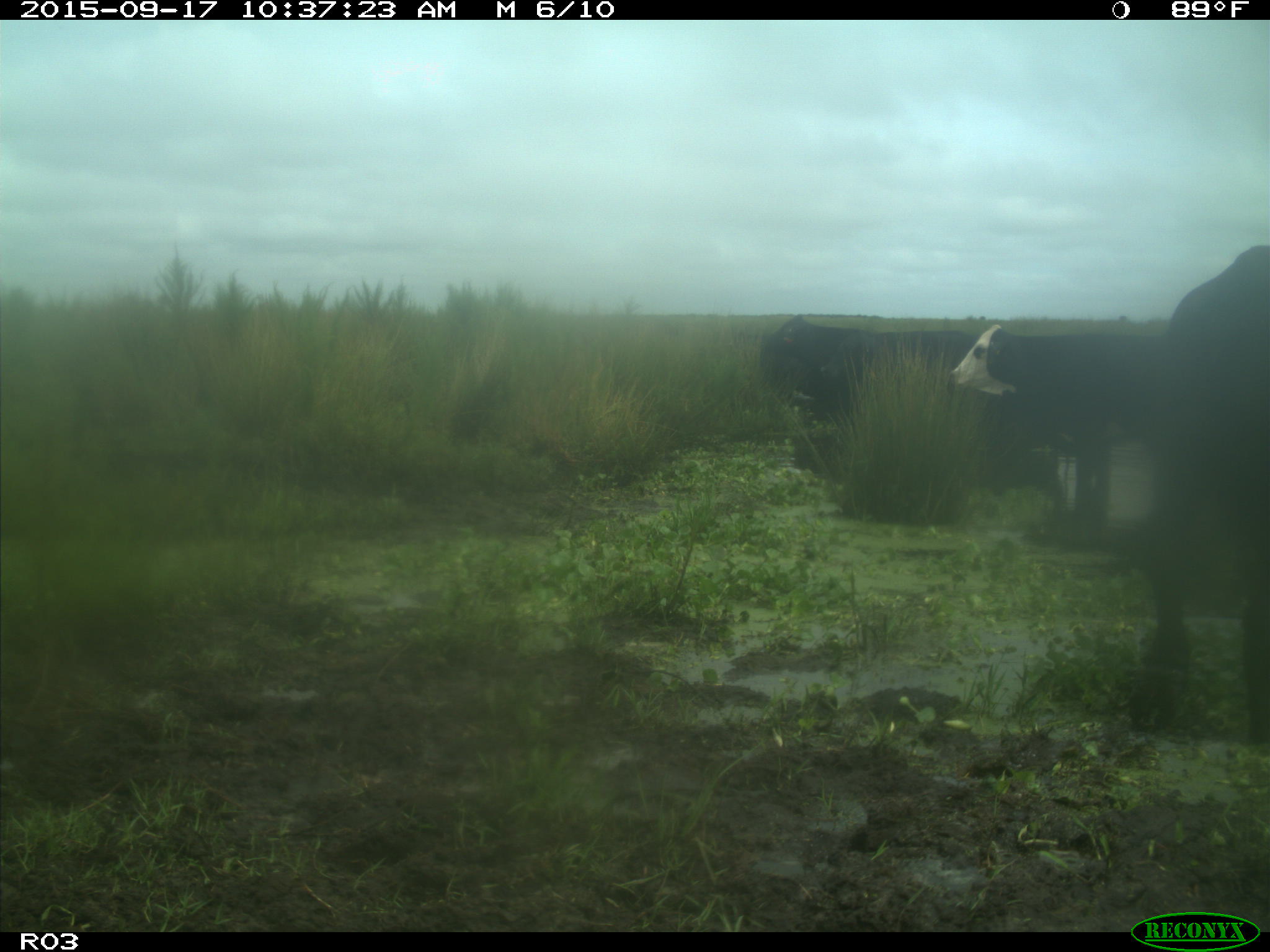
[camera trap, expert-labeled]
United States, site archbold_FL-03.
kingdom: Animalia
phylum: Chordata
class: Mammalia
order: Artiodactyla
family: Bovidae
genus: Bos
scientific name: Bos taurus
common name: domestic cow